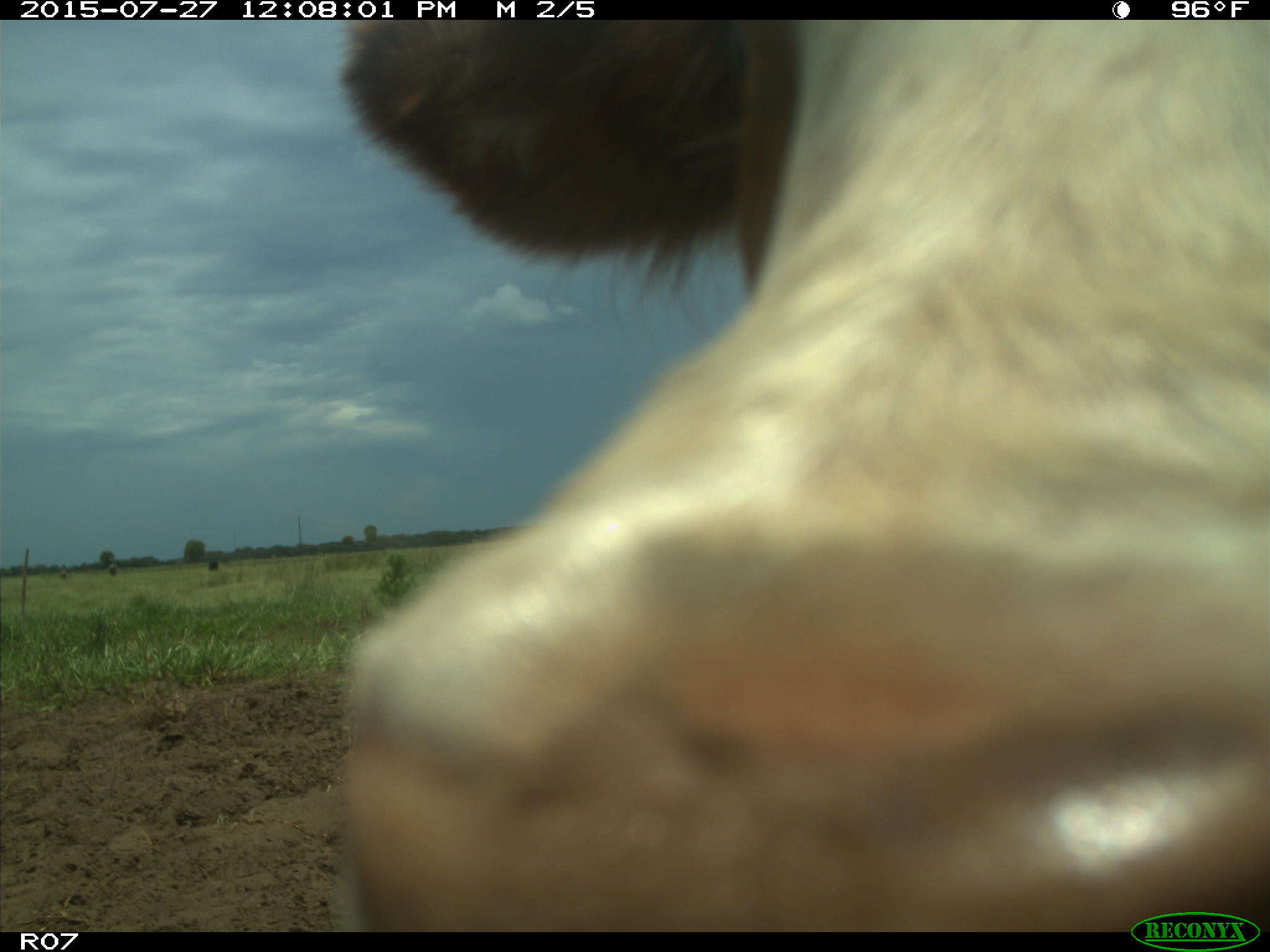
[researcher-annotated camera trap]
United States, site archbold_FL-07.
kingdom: Animalia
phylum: Chordata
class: Mammalia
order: Artiodactyla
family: Bovidae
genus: Bos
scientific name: Bos taurus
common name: domestic cow